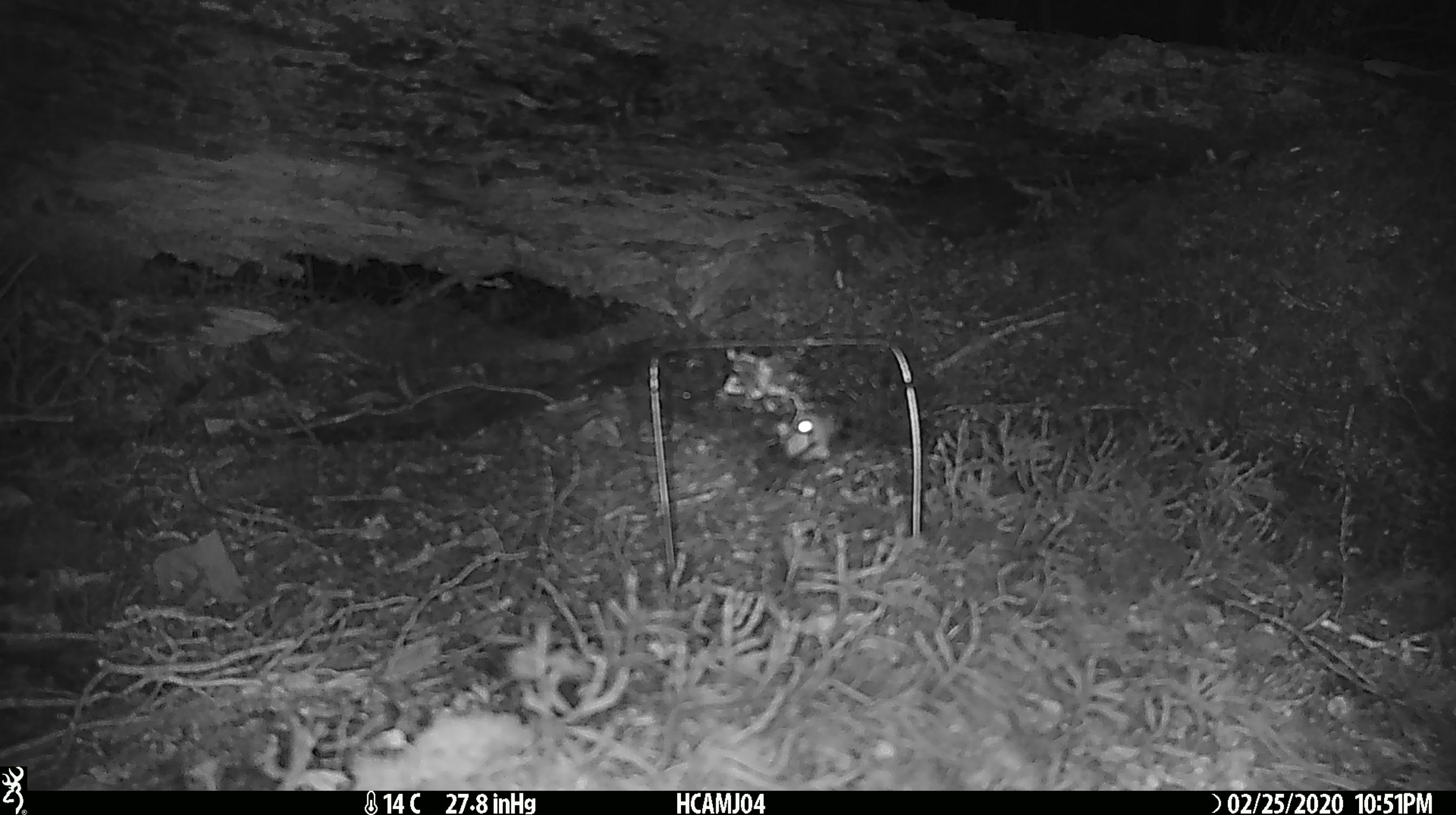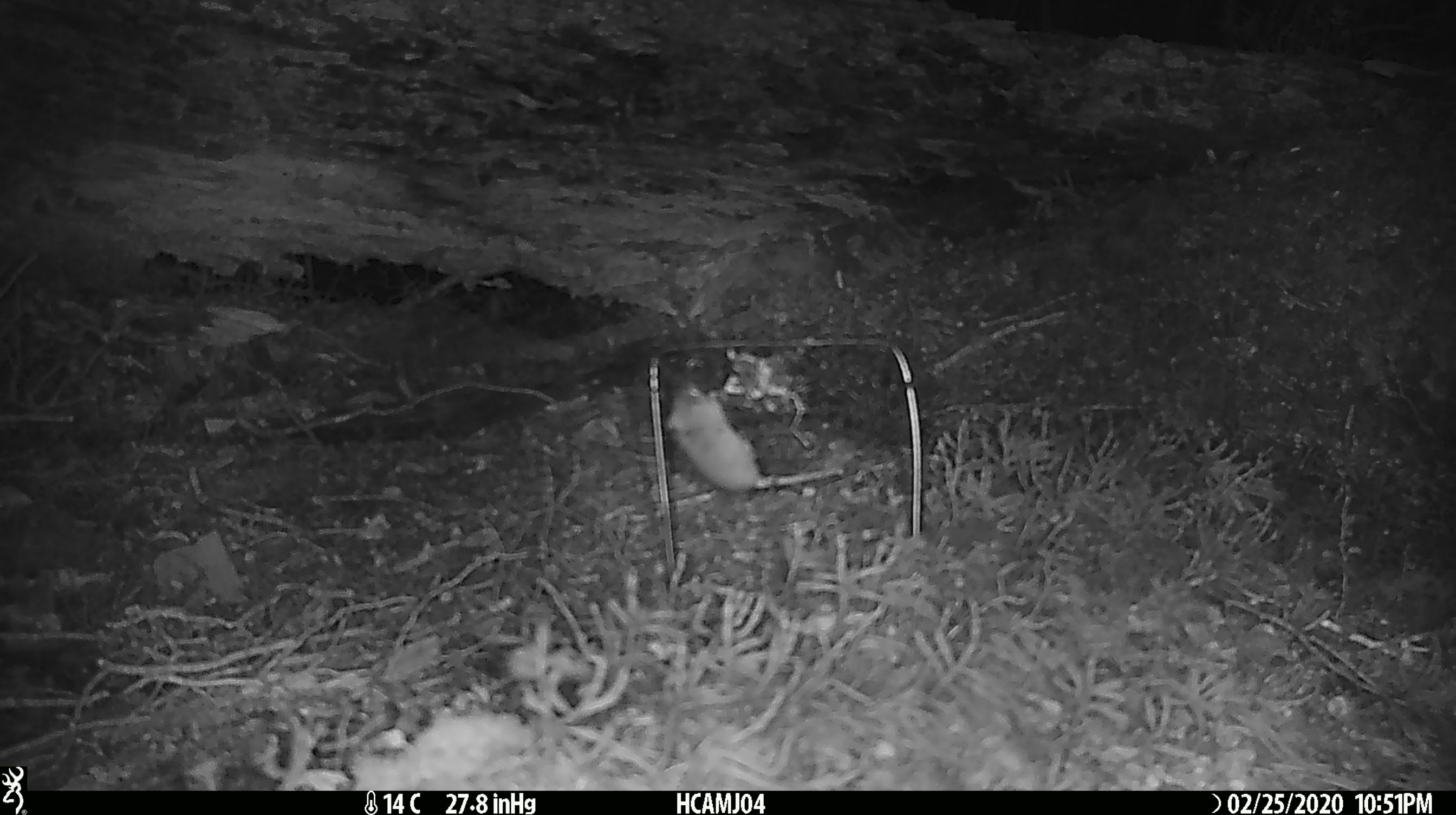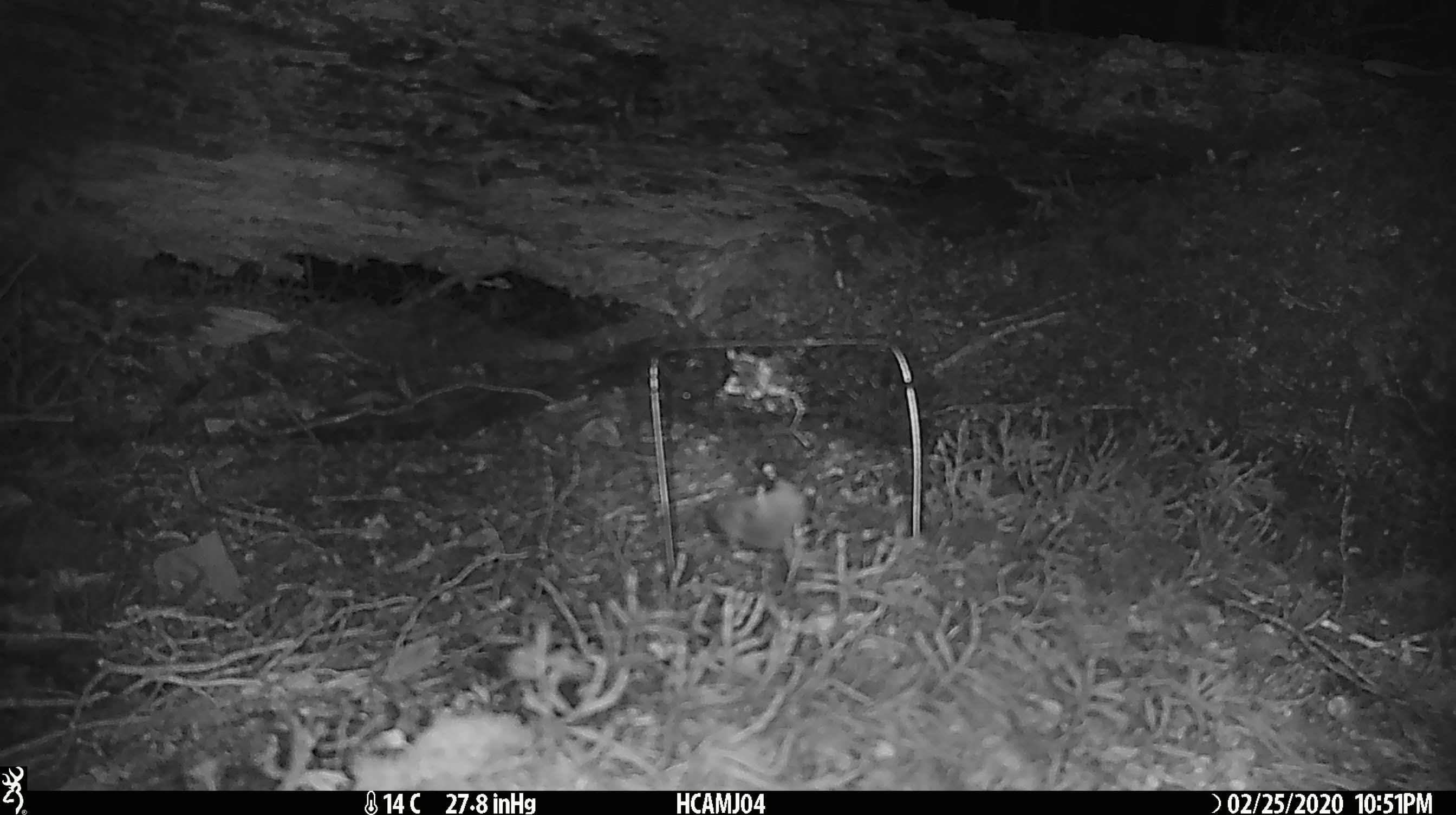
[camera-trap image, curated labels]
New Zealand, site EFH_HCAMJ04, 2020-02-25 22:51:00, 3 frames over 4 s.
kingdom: Animalia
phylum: Chordata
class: Mammalia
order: Rodentia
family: Muridae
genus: Mus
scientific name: Mus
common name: mouse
Mouse (Mus).